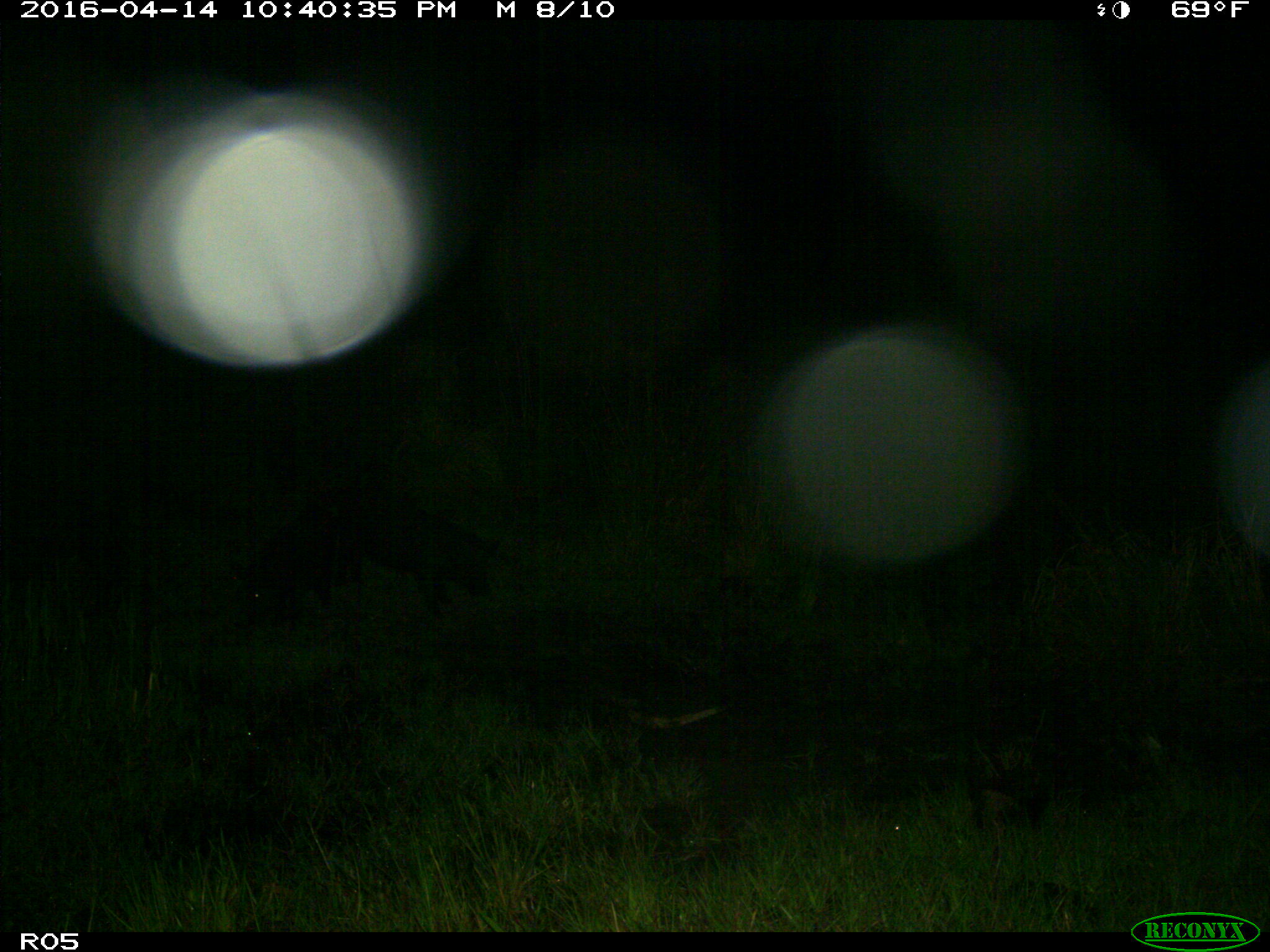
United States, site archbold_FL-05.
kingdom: Animalia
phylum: Chordata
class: Mammalia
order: Artiodactyla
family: Suidae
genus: Sus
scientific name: Sus scrofa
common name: wild boar